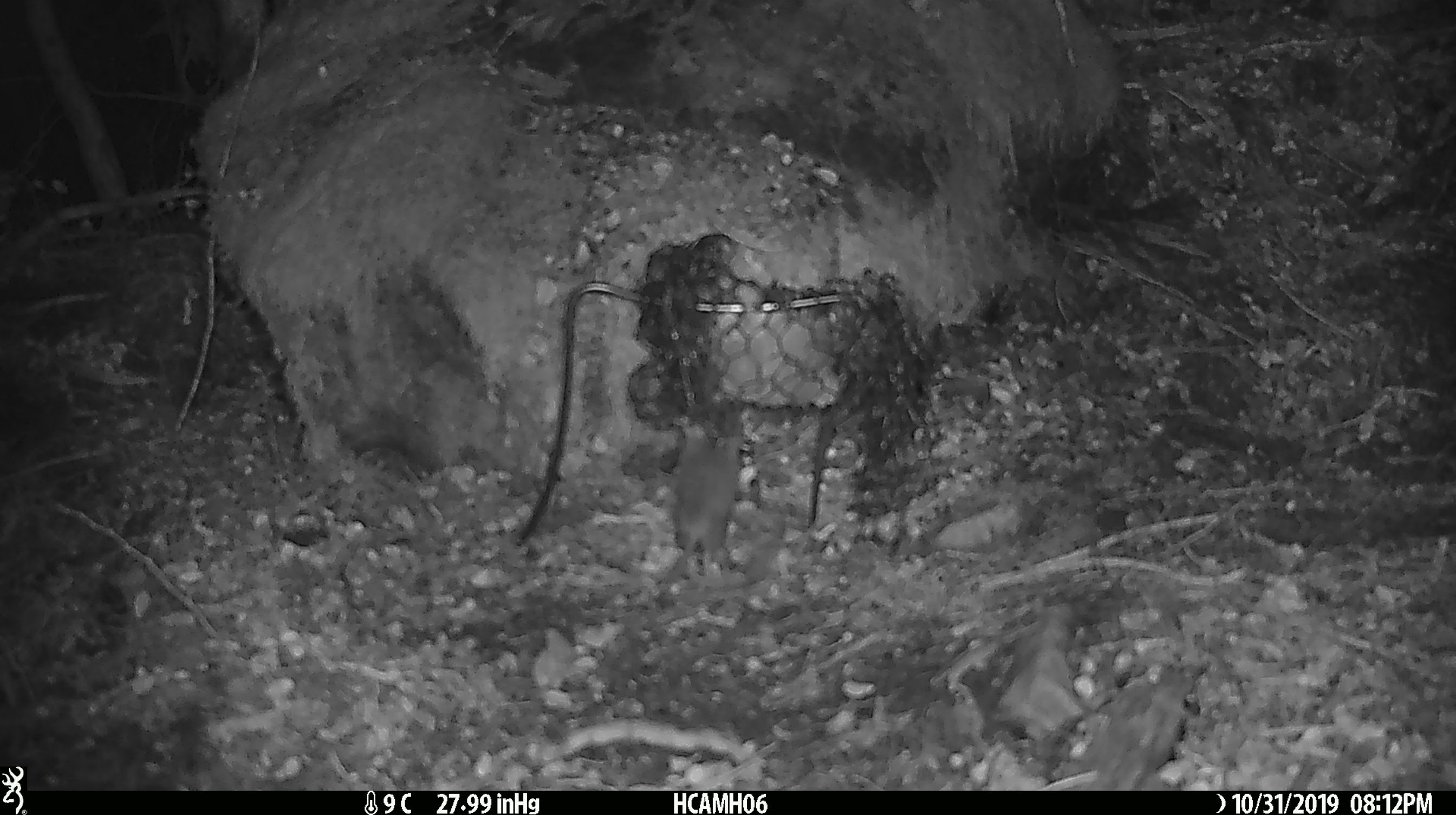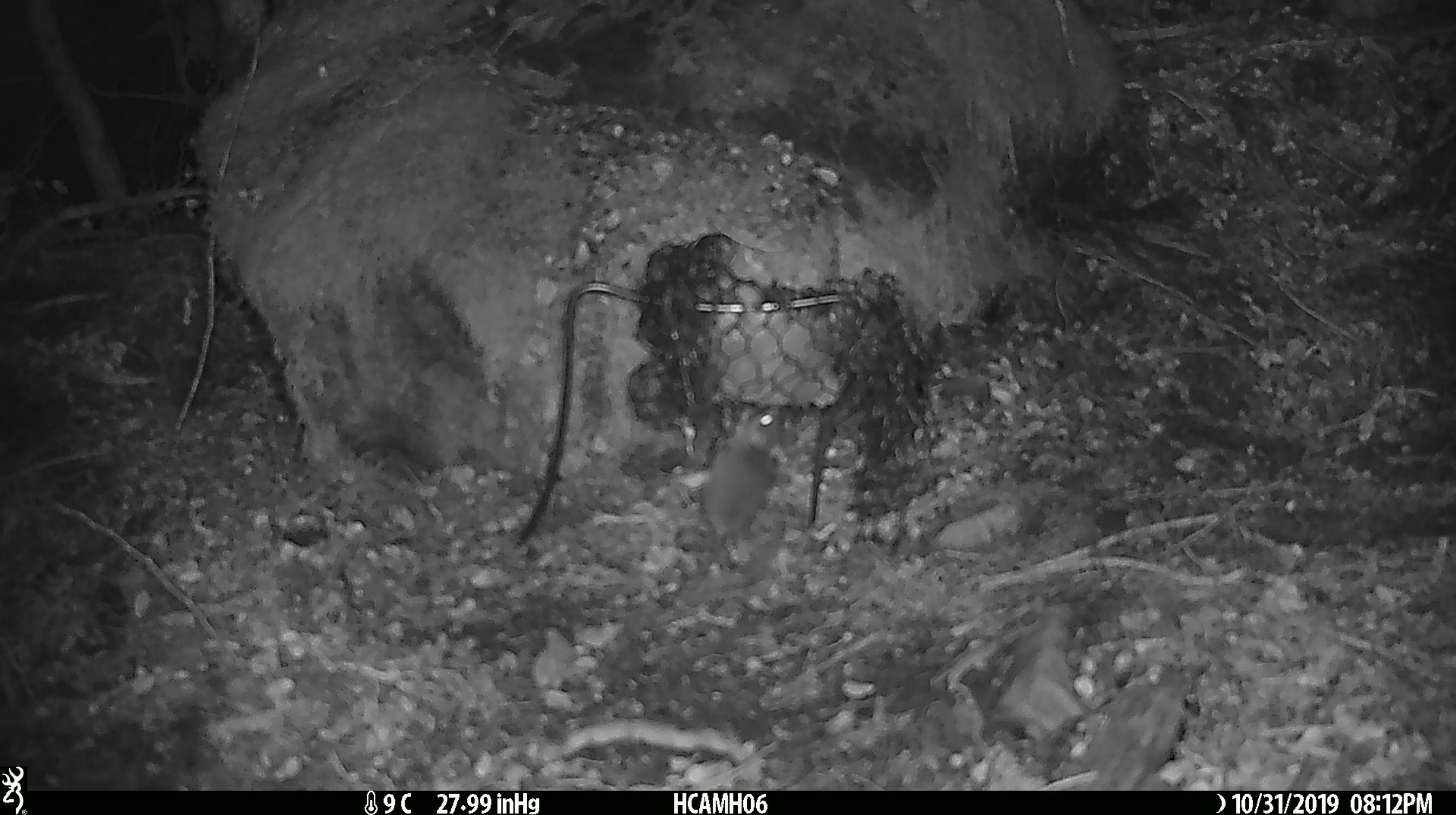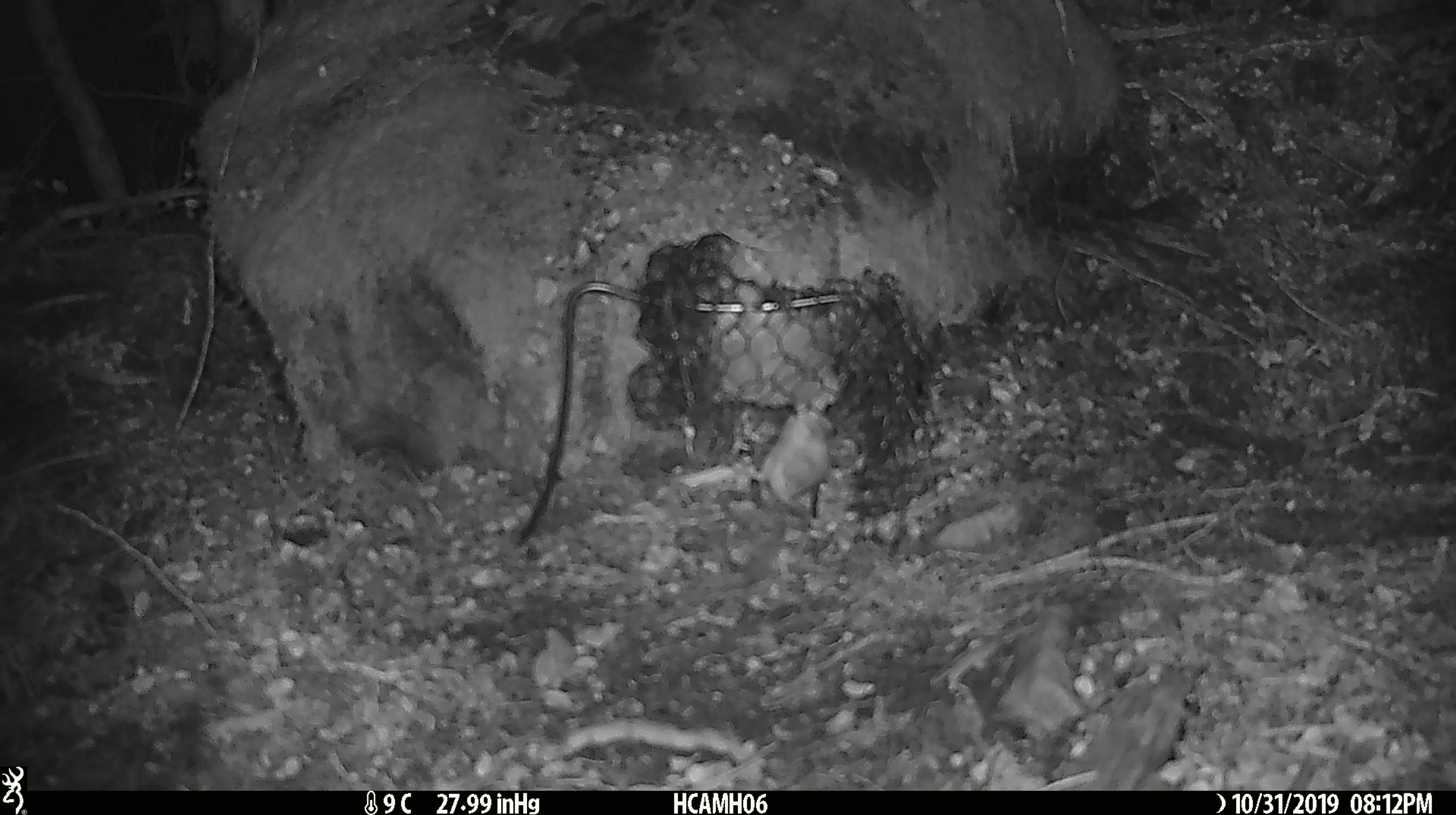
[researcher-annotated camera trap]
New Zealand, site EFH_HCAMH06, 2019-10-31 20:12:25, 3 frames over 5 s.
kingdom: Animalia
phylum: Chordata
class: Mammalia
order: Rodentia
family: Muridae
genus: Mus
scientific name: Mus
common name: mouse